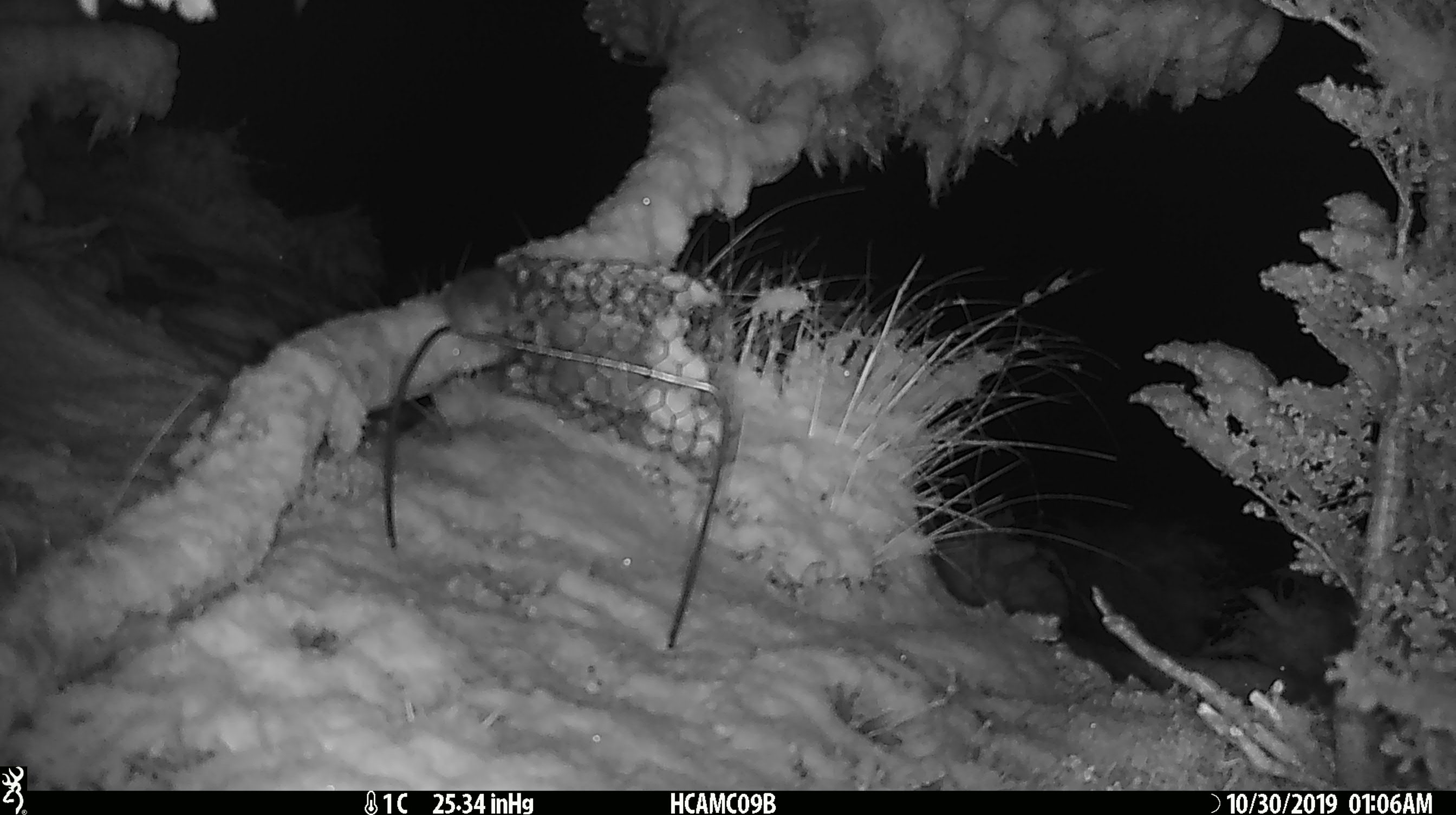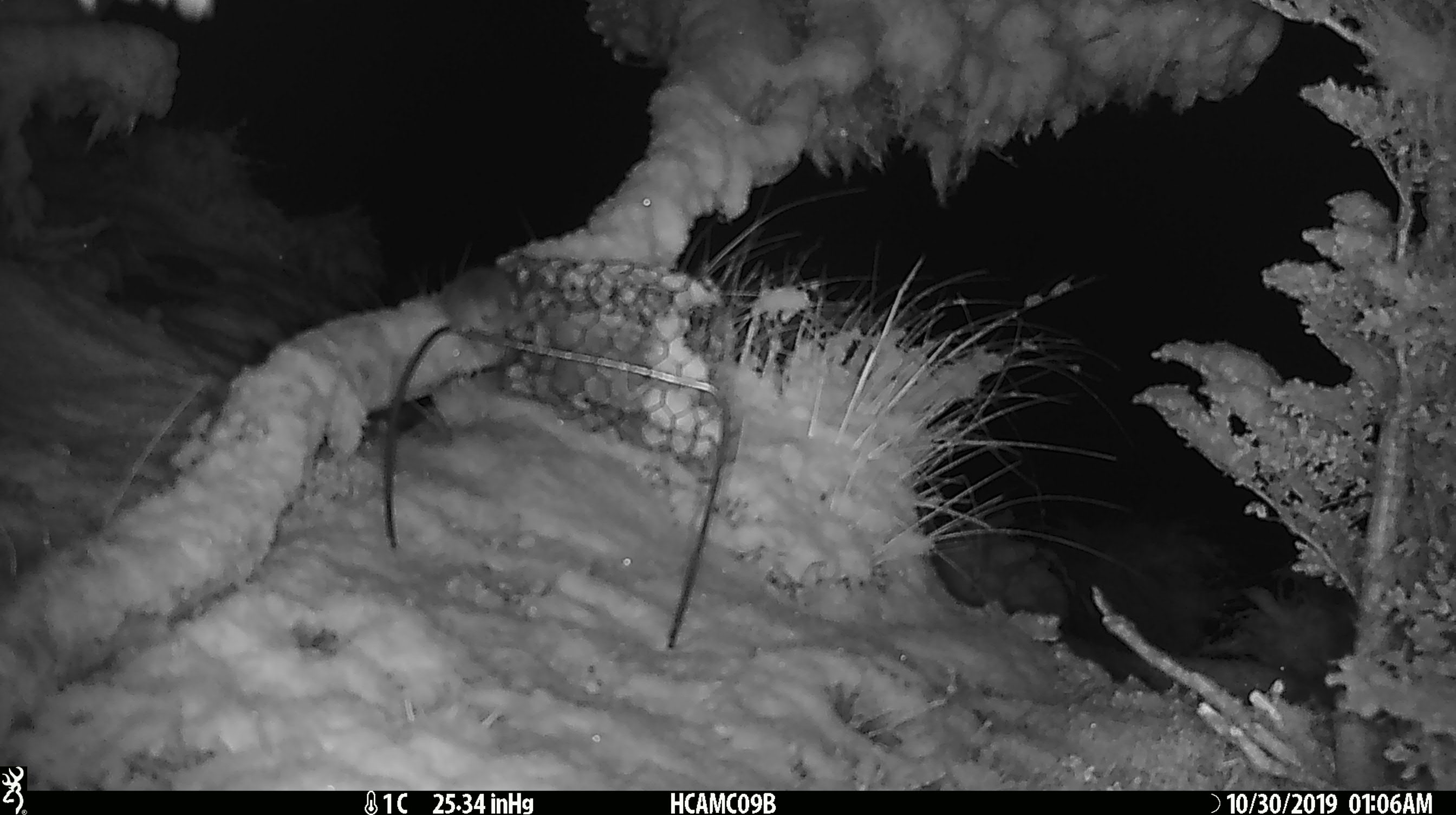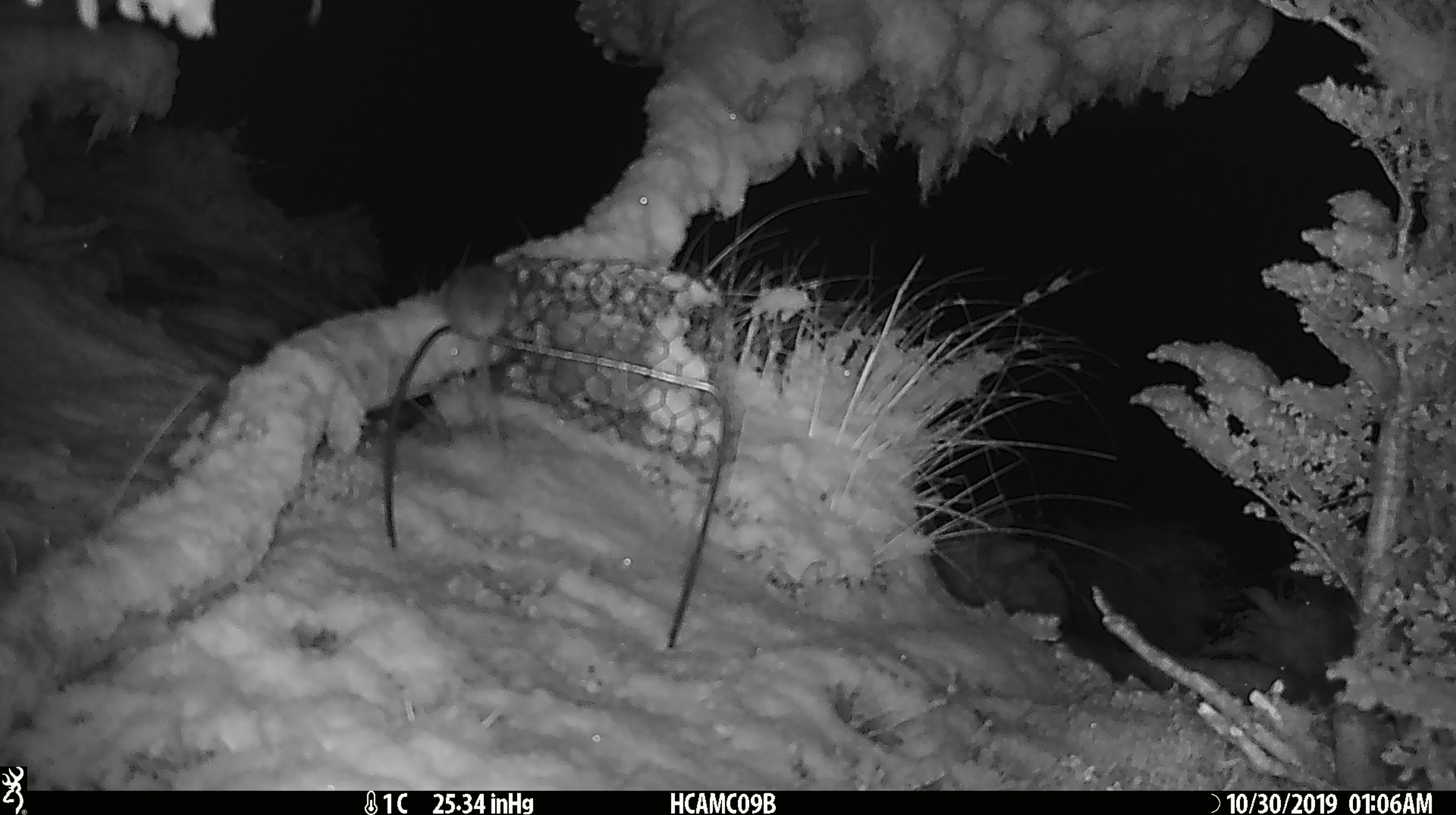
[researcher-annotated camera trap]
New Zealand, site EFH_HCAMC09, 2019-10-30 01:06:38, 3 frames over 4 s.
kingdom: Animalia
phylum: Chordata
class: Mammalia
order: Rodentia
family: Muridae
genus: Mus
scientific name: Mus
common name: mouse